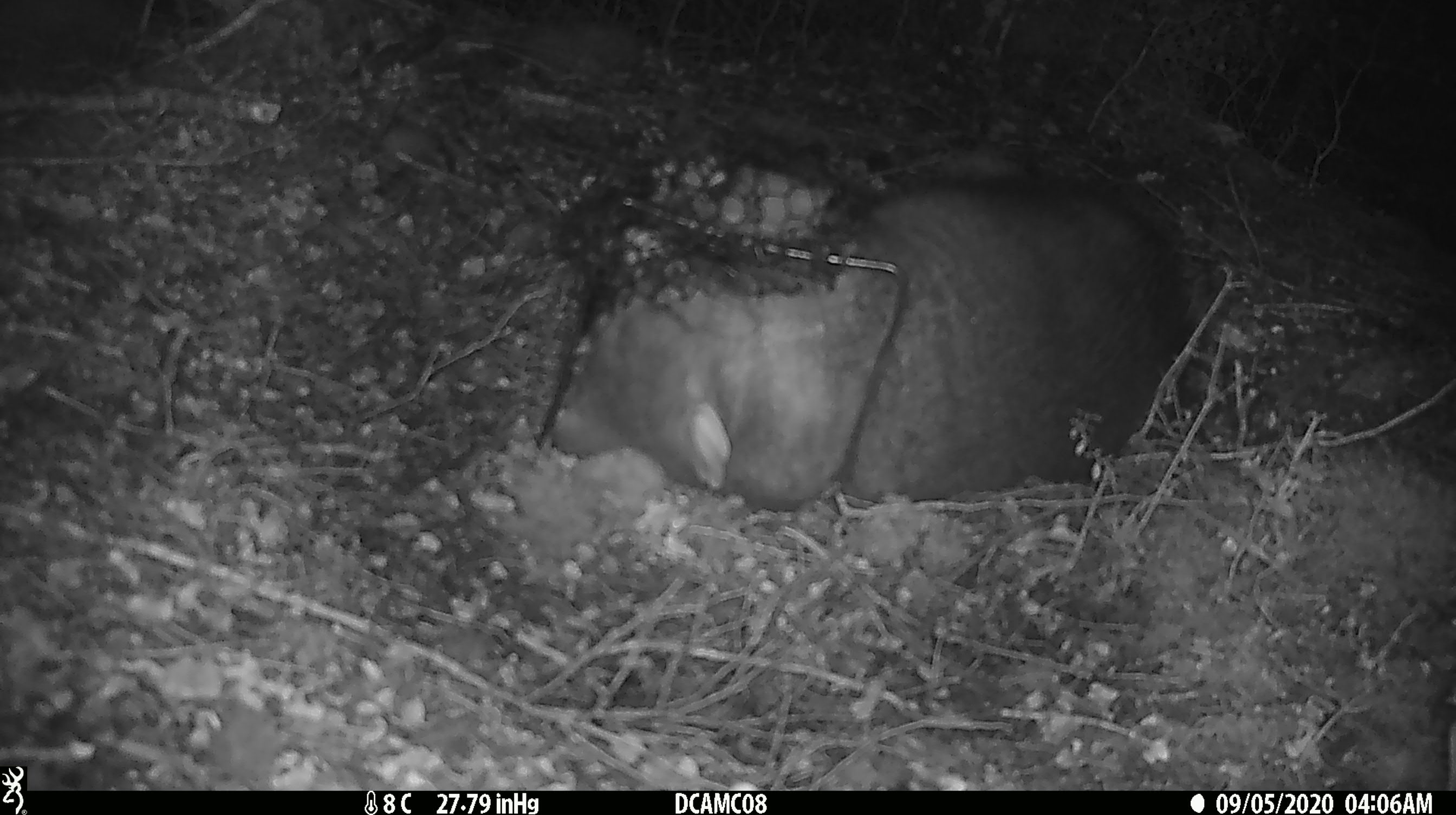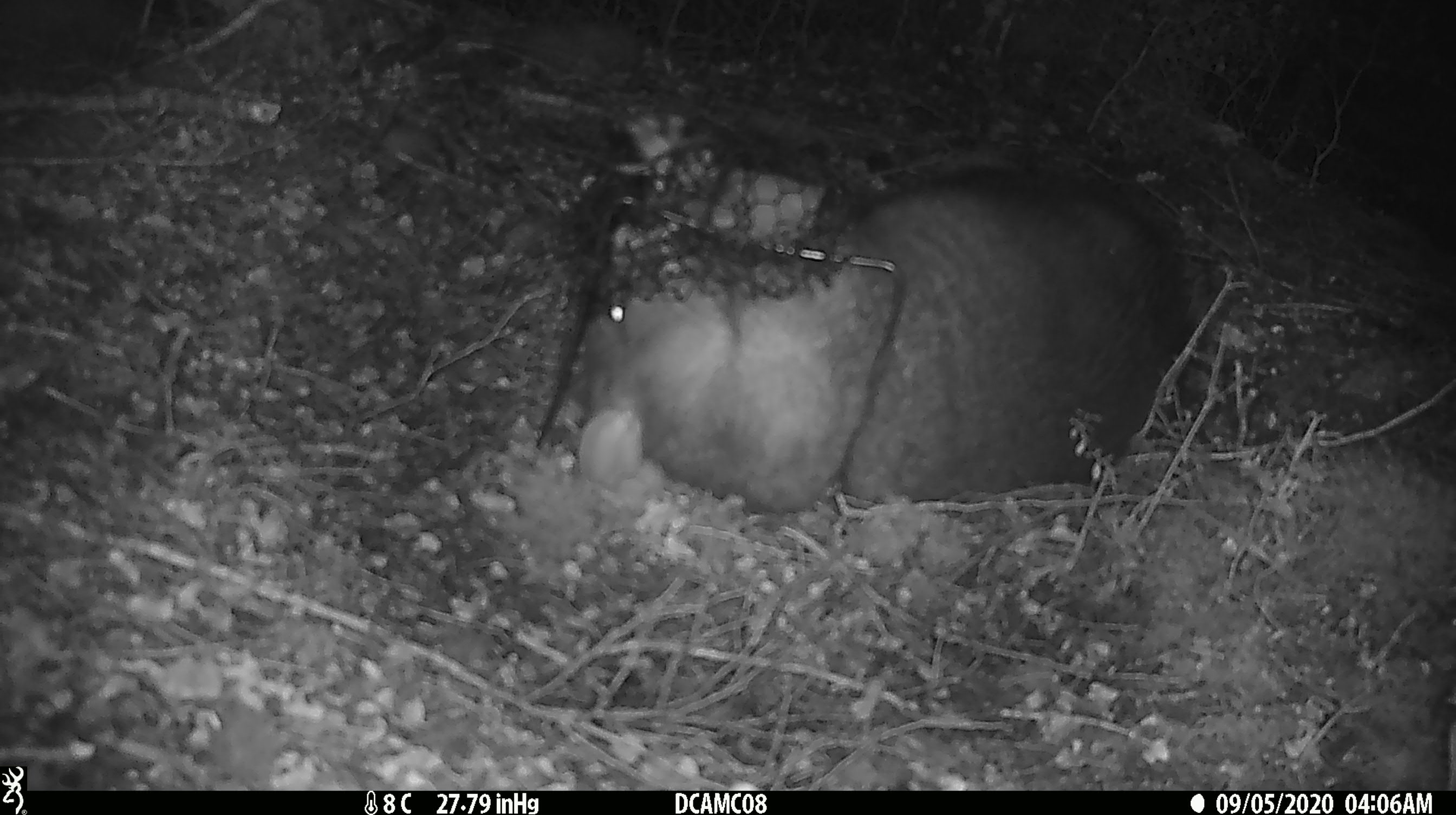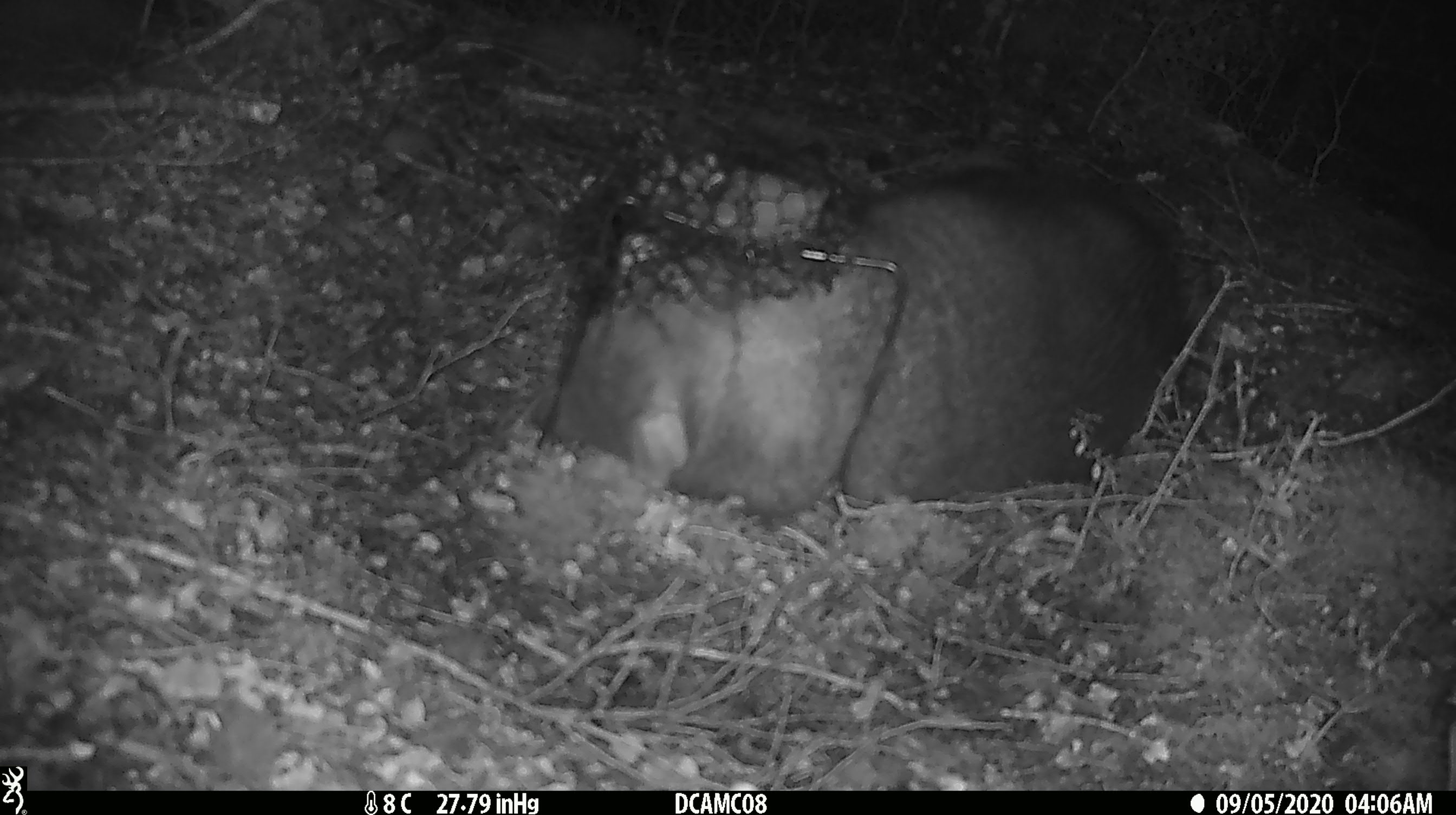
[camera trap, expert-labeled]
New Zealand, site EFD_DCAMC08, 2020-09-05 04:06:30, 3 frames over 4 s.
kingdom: Animalia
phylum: Chordata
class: Mammalia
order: Diprotodontia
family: Phalangeridae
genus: Trichosurus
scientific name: Trichosurus vulpecula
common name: common brushtail possum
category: possum